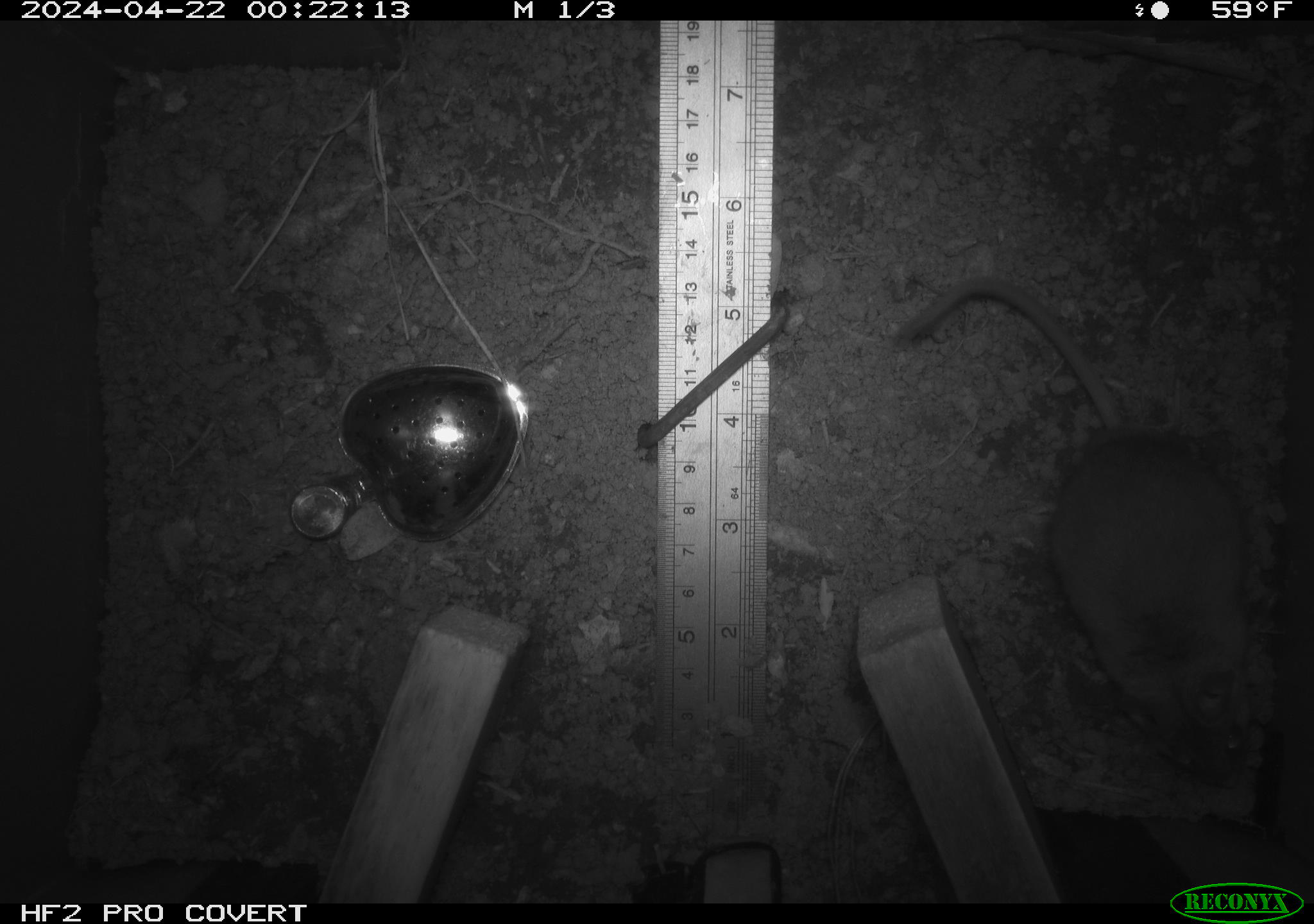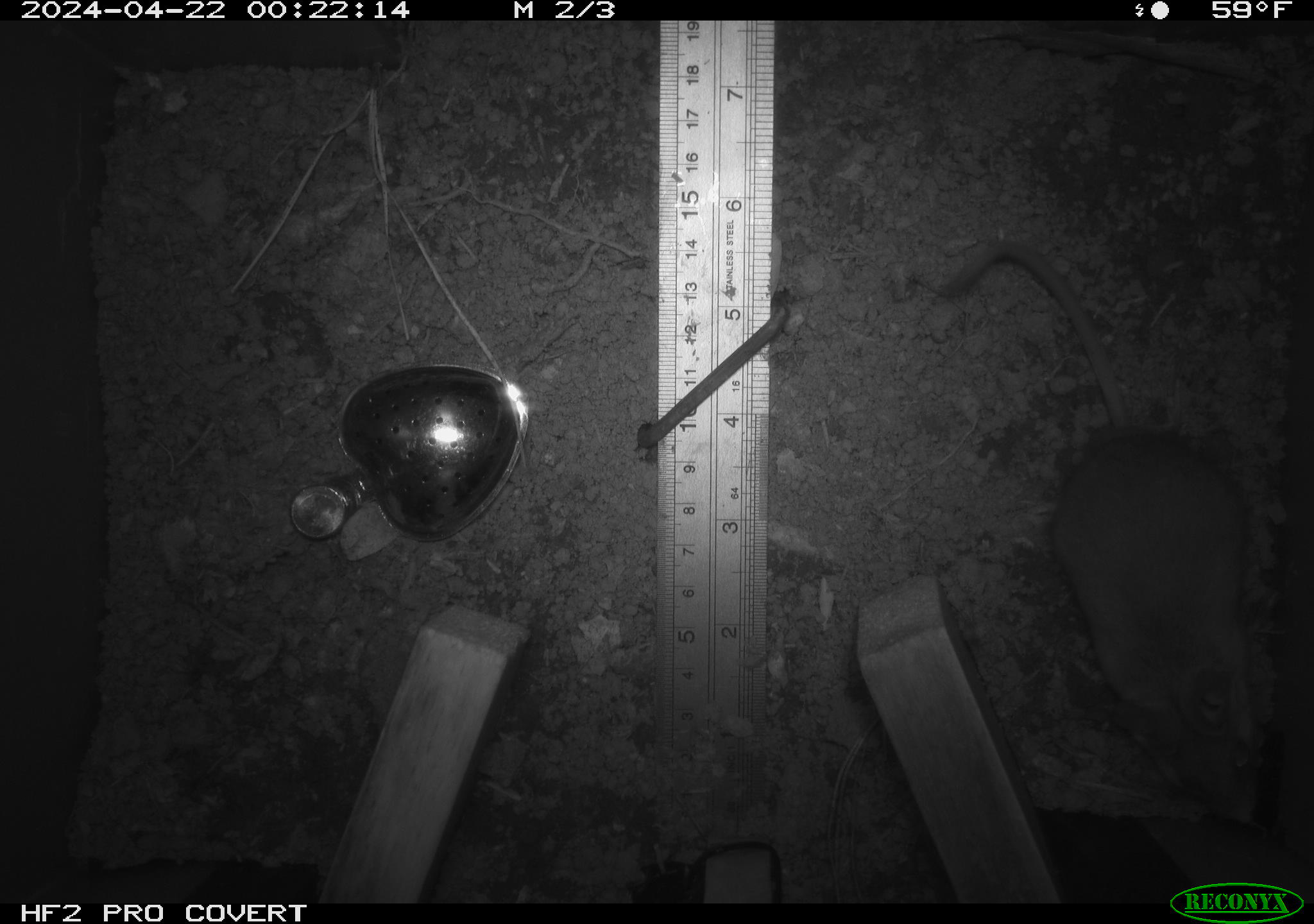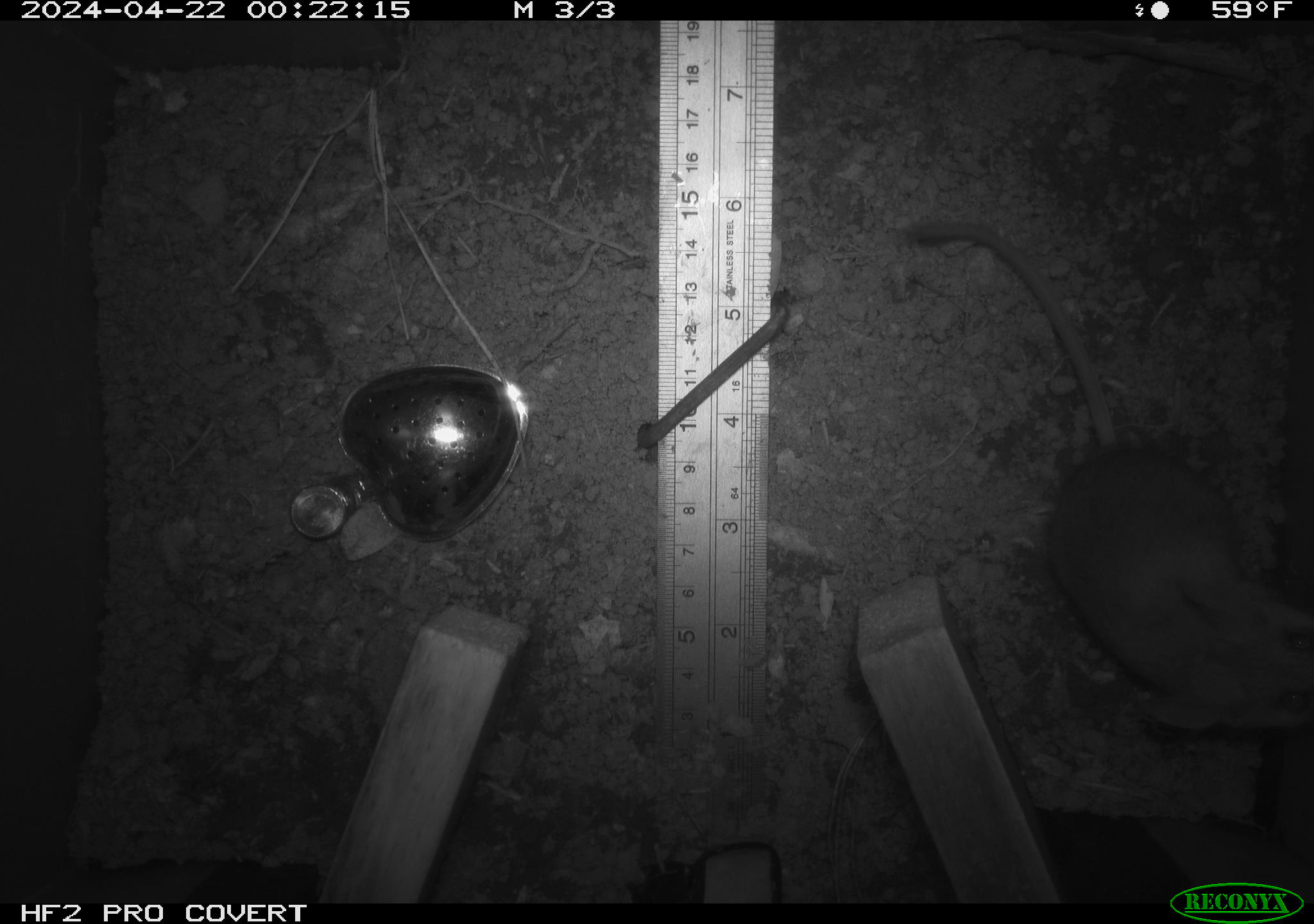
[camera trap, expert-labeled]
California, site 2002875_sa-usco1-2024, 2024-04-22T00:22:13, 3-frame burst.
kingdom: Animalia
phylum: Chordata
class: Mammalia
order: Rodentia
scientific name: Rodentia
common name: mouse species